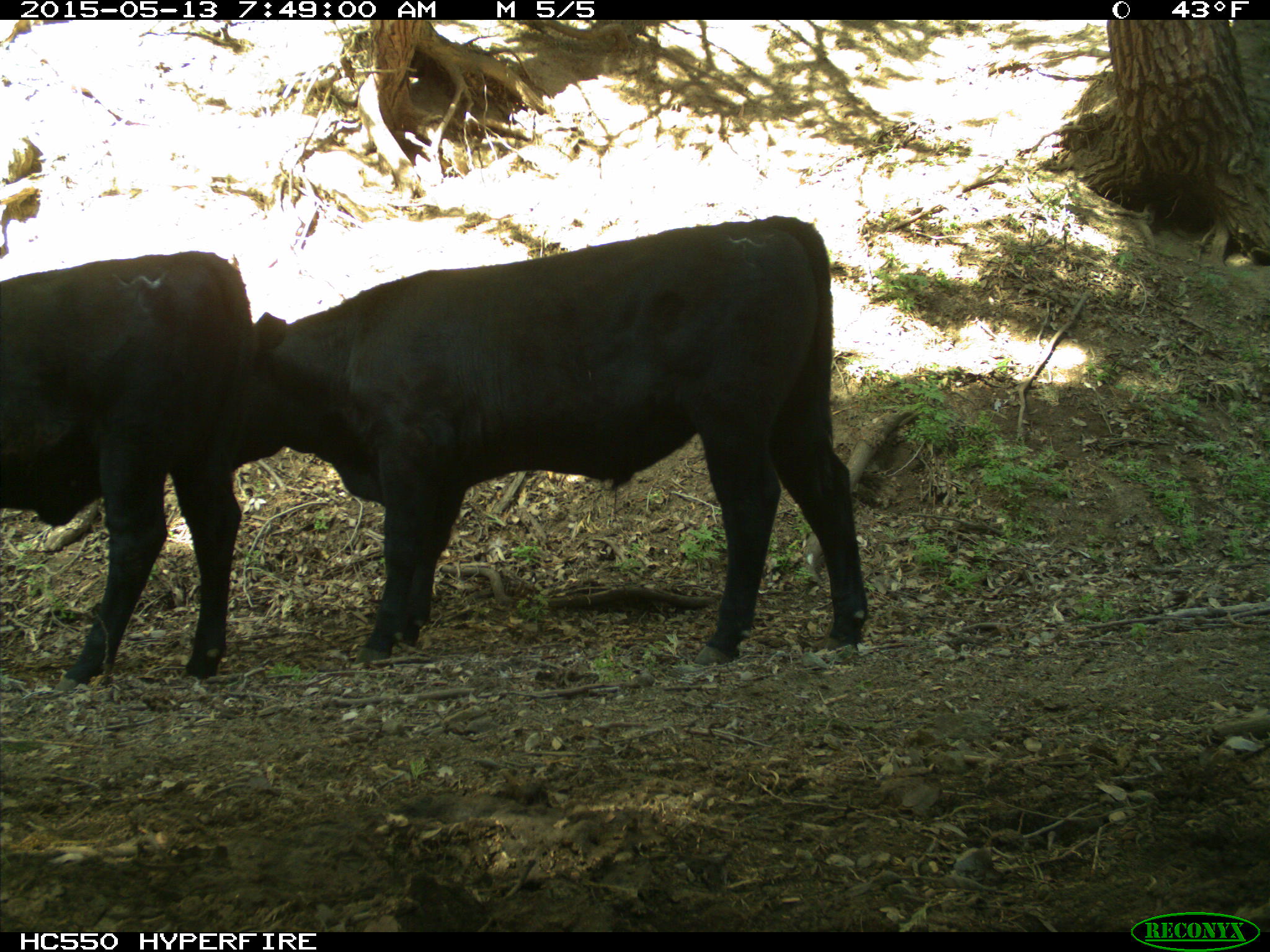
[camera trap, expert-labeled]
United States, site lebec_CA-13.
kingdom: Animalia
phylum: Chordata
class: Mammalia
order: Artiodactyla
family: Bovidae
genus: Bos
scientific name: Bos taurus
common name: domestic cow